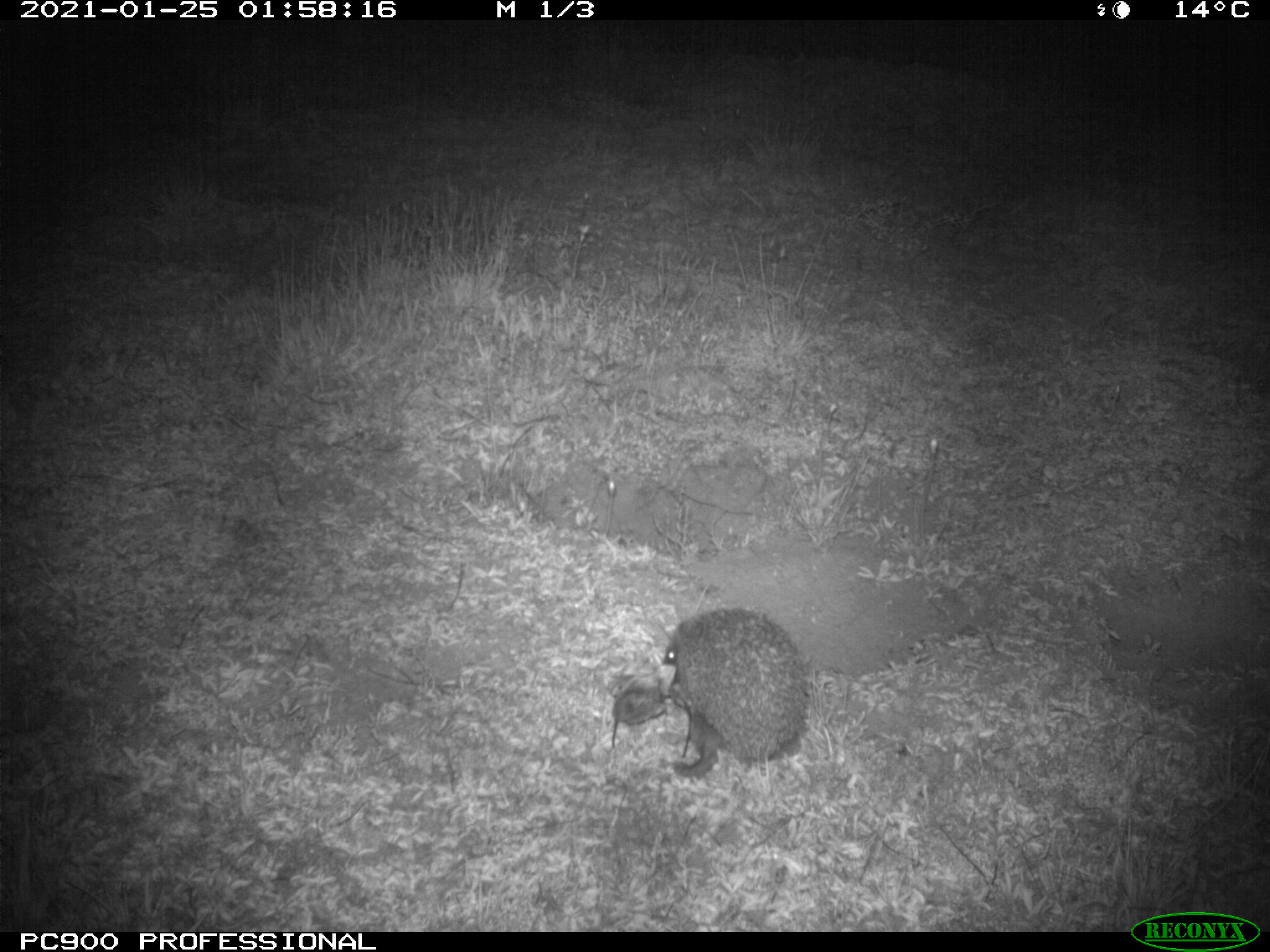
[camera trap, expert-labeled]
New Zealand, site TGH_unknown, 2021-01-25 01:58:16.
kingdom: Animalia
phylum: Chordata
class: Mammalia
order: Eulipotyphla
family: Erinaceidae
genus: Erinaceus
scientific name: Erinaceus europaeus europaeus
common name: european hedgehog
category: hedgehog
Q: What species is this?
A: Hedgehog (european hedgehog) (Erinaceus europaeus europaeus).